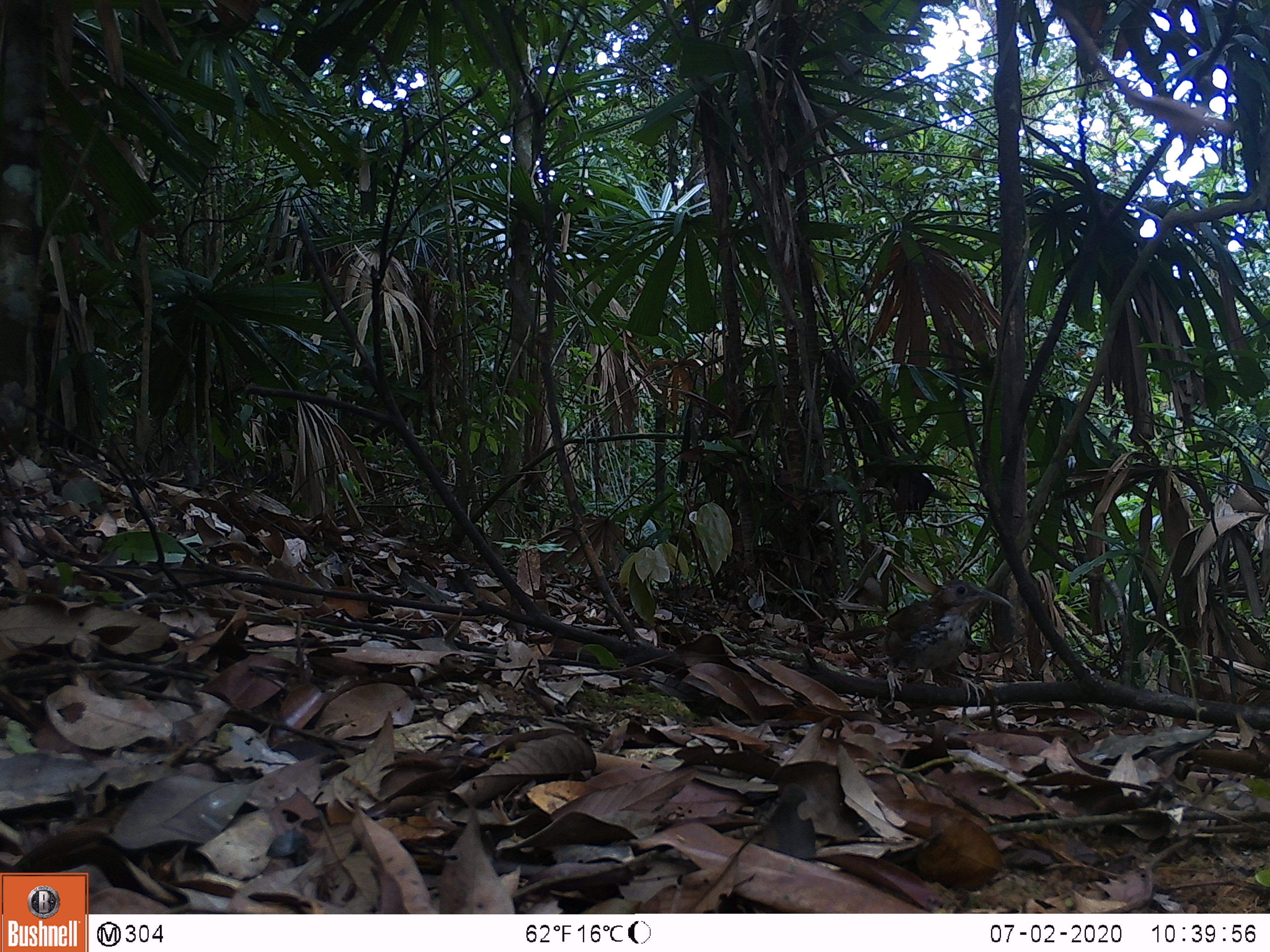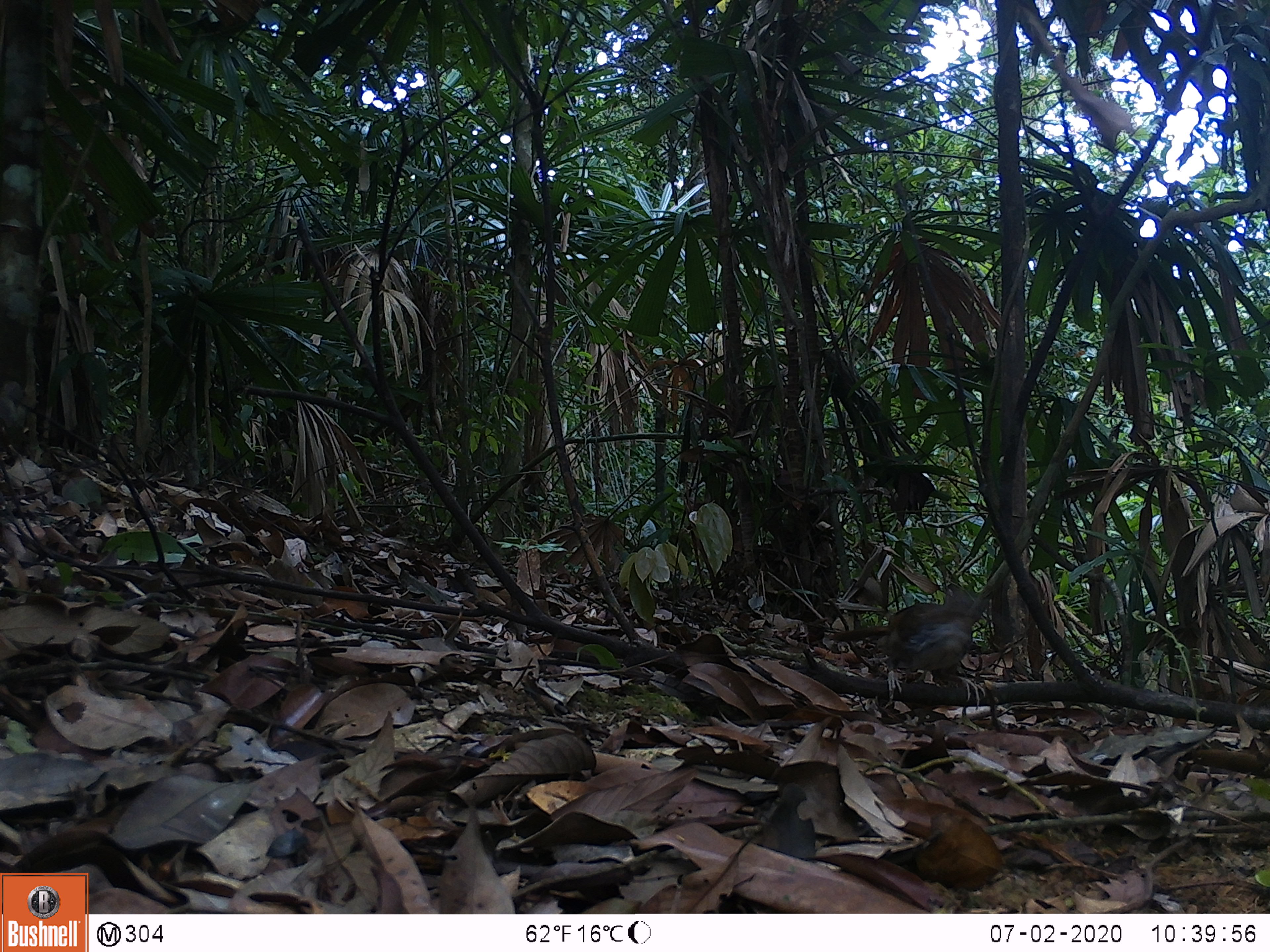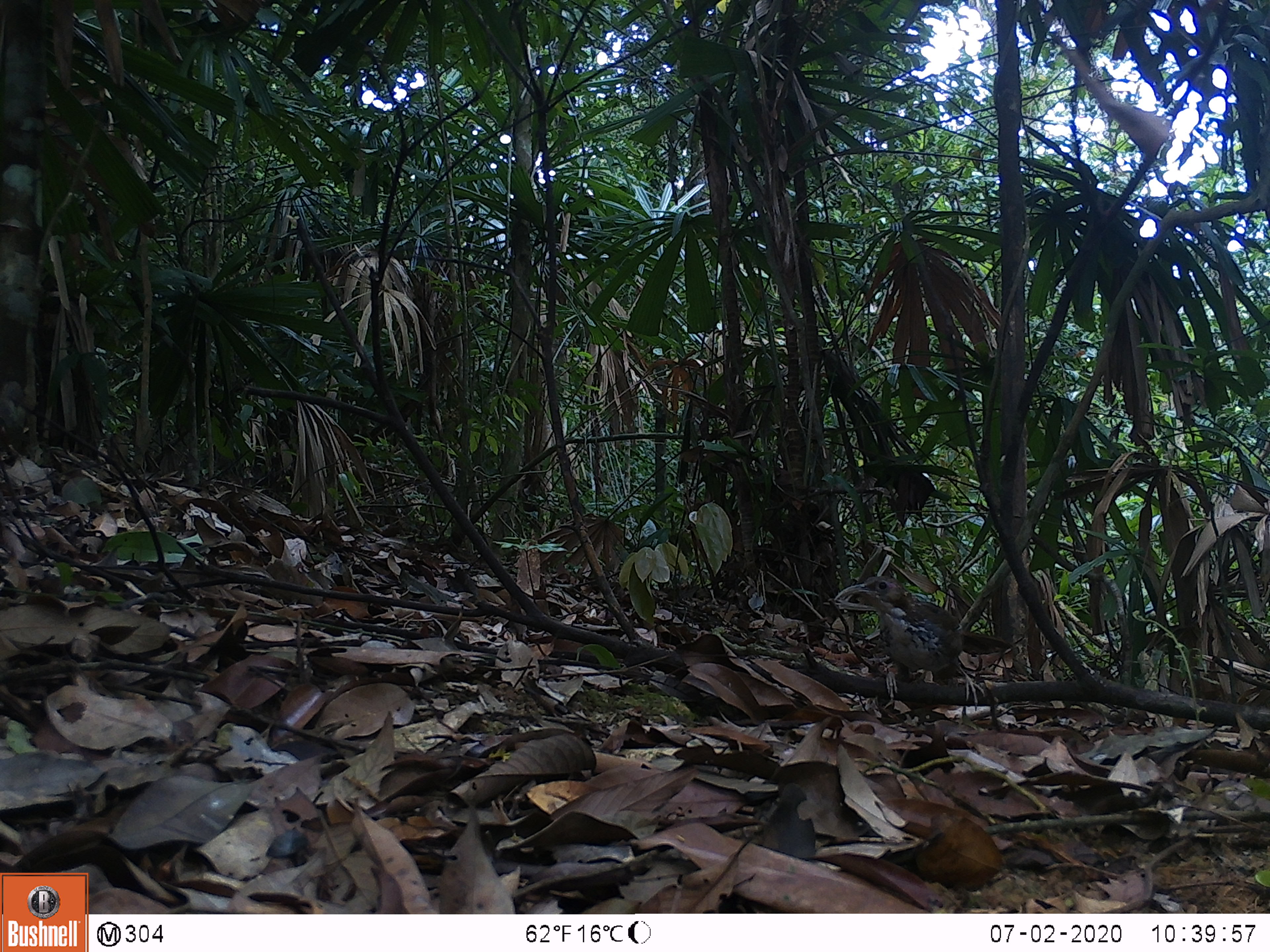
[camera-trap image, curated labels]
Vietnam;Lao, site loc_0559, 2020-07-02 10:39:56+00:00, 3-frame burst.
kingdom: Animalia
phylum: Chordata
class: Aves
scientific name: Aves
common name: bird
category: unidentified bird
Unidentified bird (bird) (Aves). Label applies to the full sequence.